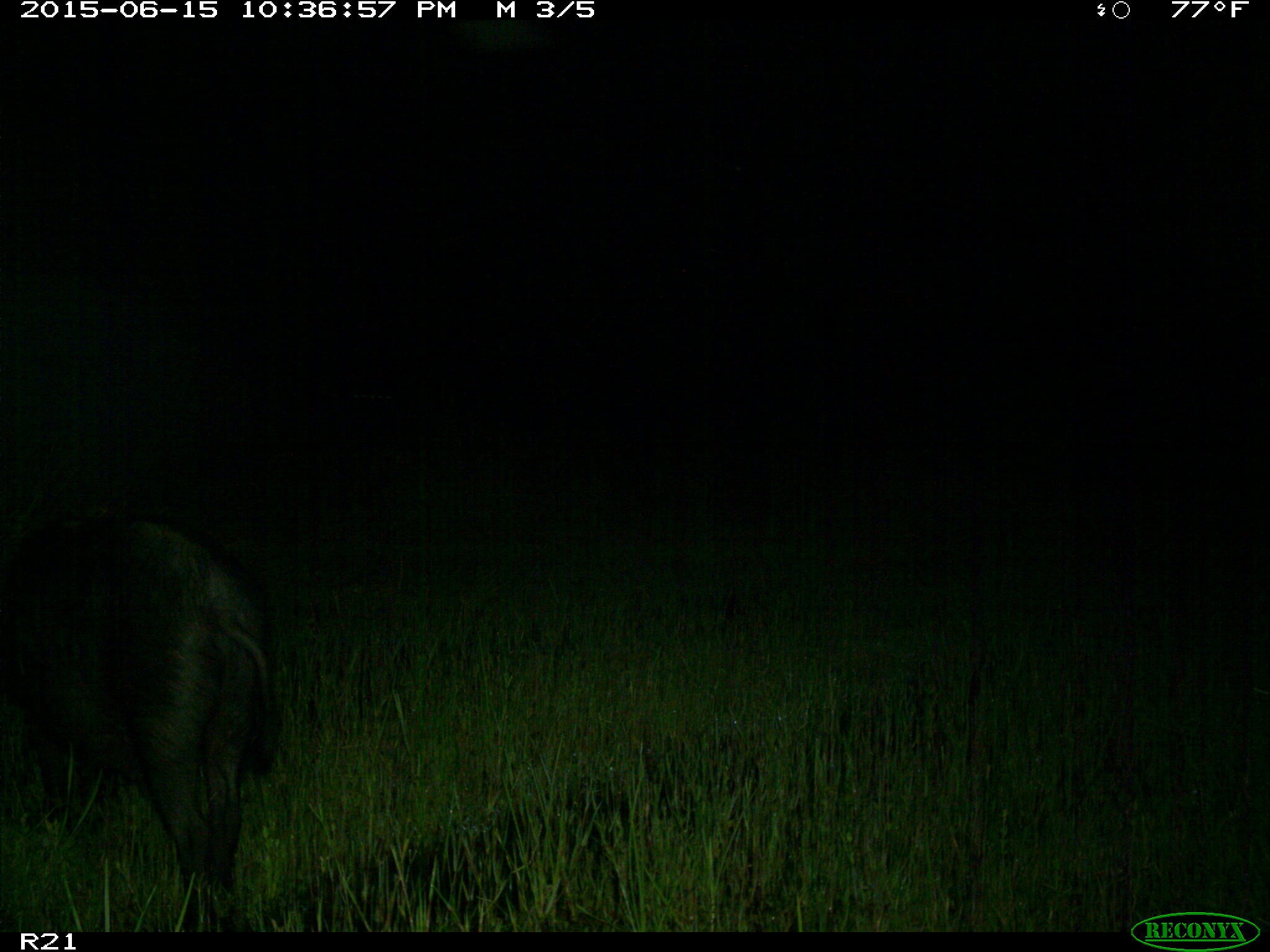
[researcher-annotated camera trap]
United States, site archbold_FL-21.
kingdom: Animalia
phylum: Chordata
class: Mammalia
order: Artiodactyla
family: Suidae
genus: Sus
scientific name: Sus scrofa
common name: wild boar